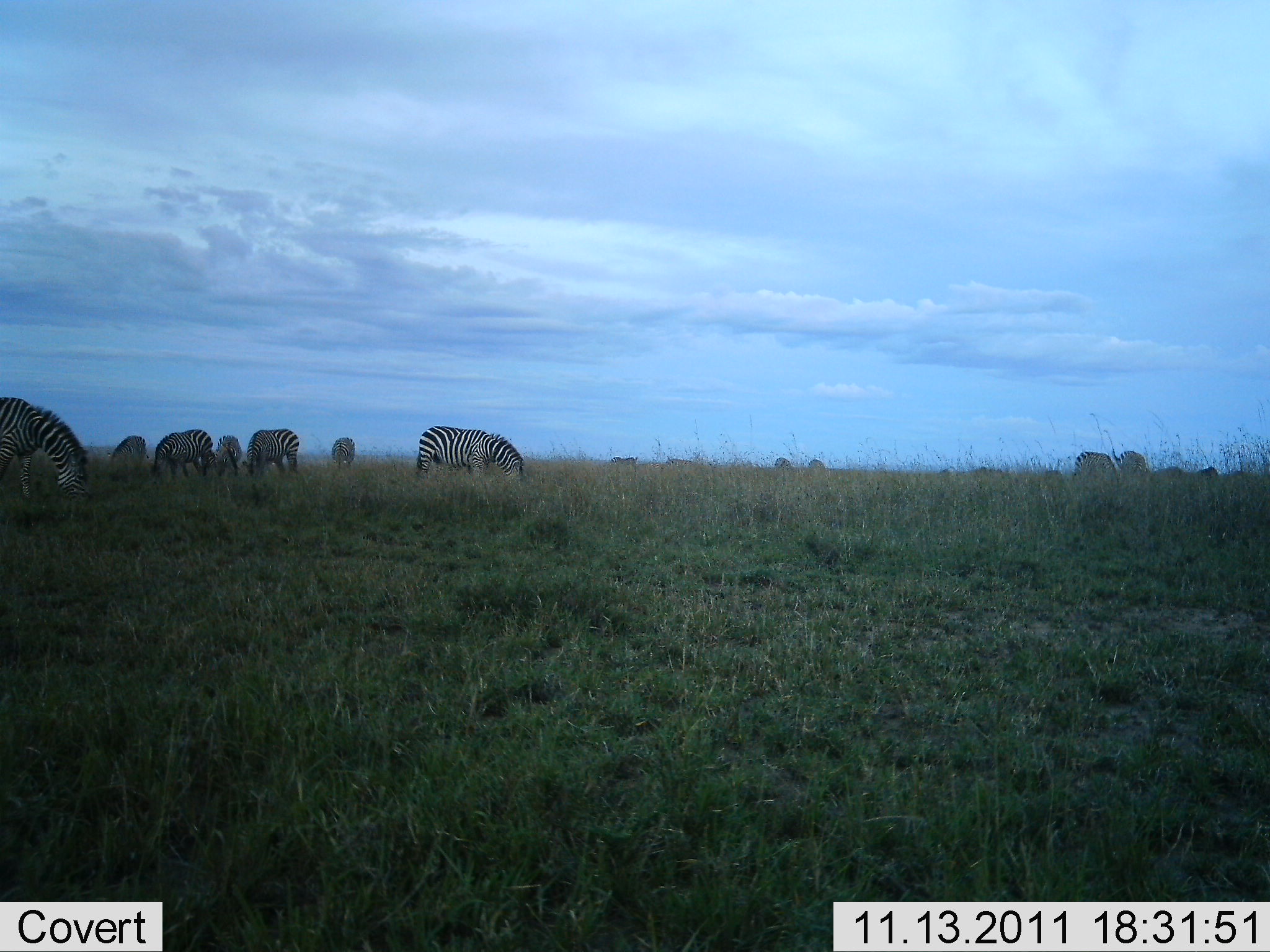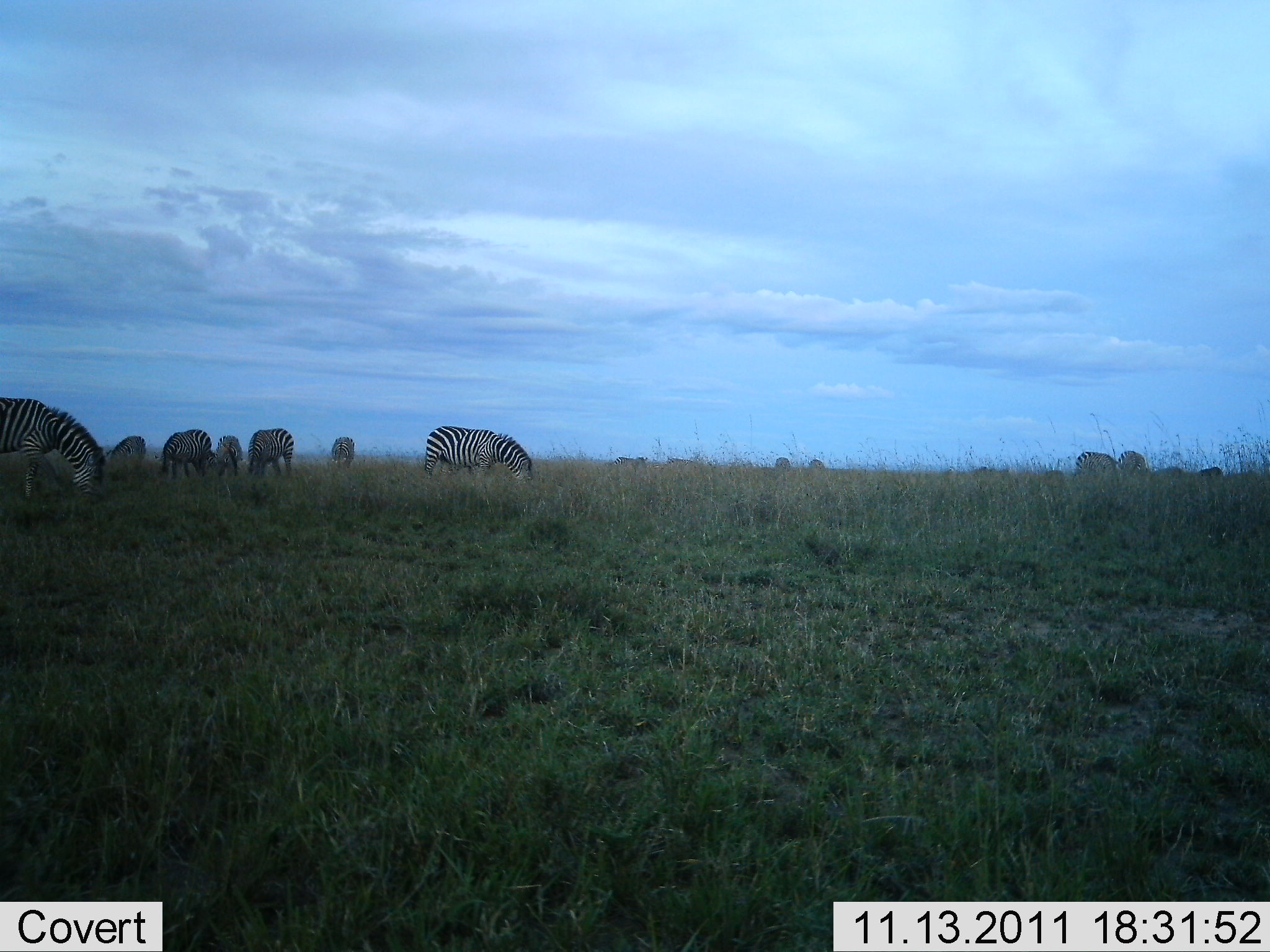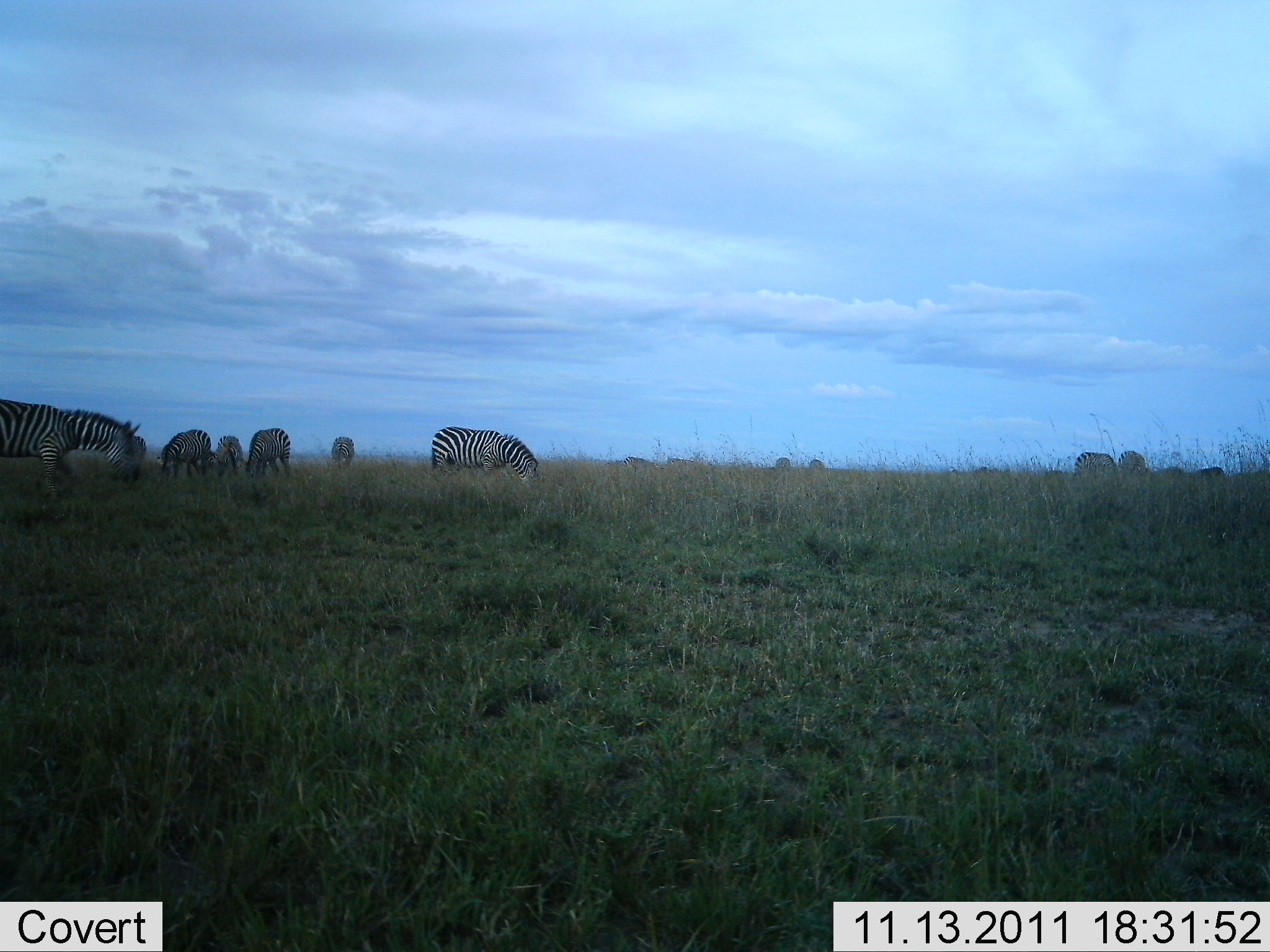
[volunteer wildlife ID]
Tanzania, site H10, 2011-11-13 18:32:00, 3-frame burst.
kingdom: Animalia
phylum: Chordata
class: Mammalia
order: Perissodactyla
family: Equidae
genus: Equus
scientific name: Equus quagga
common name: plains zebra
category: zebra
Zebra (plains zebra) (Equus quagga), count 11-50. Behavior (volunteer vote fractions): standing 25%, resting 12%, moving 12%, interacting 0%. Young present (vote fraction): 0%. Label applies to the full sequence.